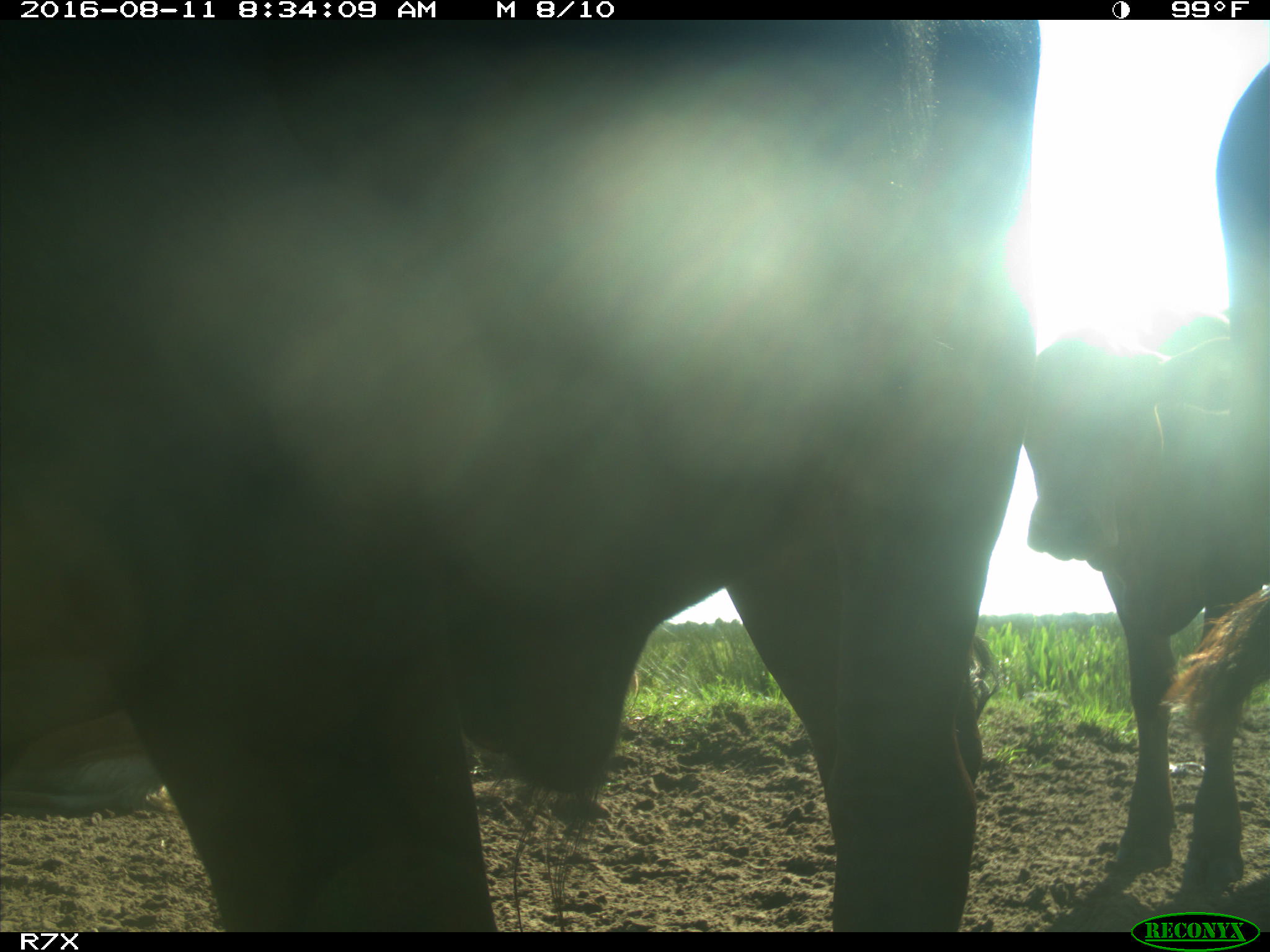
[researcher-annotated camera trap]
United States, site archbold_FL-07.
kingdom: Animalia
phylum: Chordata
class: Mammalia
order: Artiodactyla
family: Bovidae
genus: Bos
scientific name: Bos taurus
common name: domestic cow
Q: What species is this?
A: Bos taurus (domestic cow).